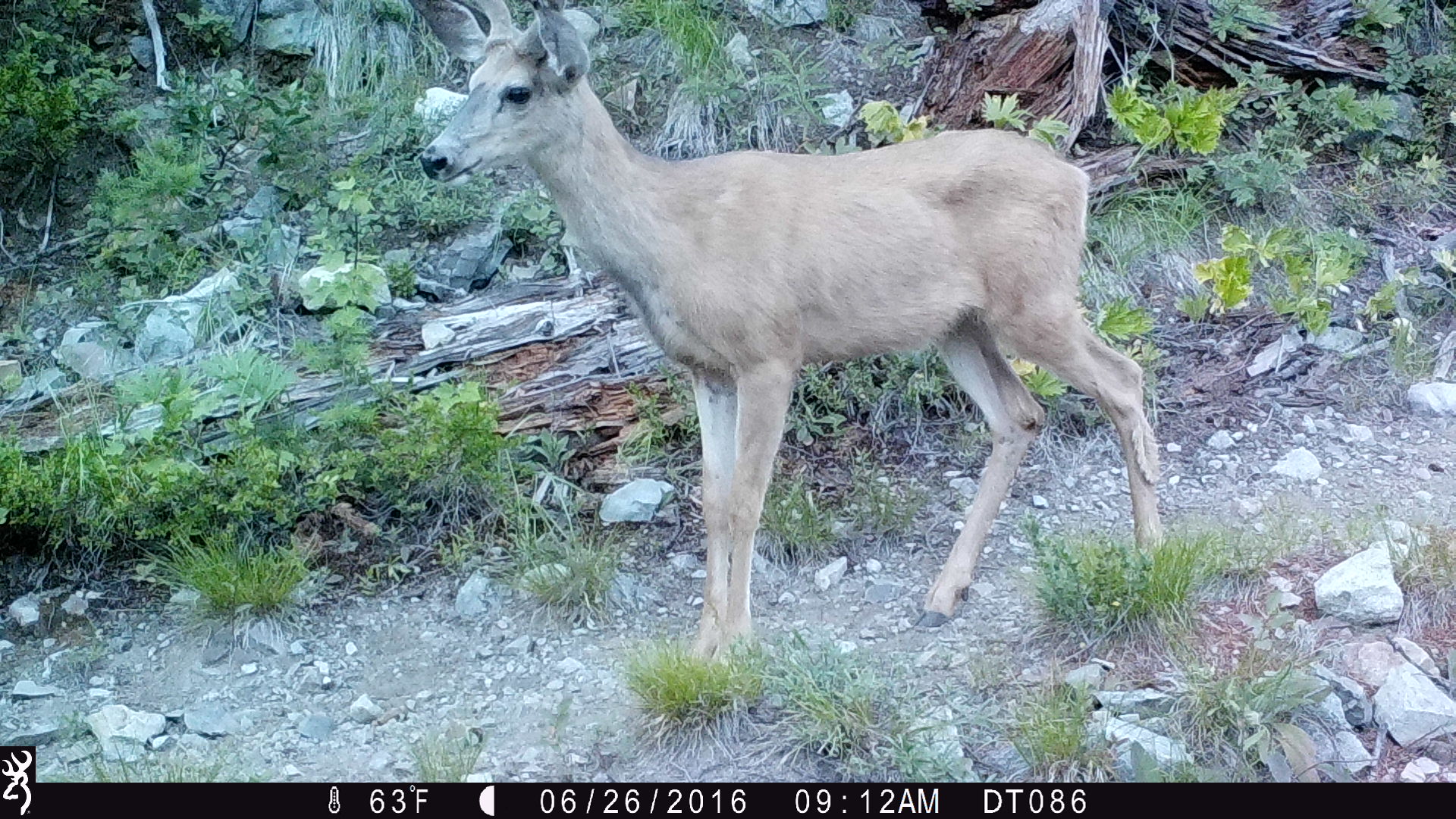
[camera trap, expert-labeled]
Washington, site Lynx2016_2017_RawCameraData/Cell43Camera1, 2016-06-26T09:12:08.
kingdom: Animalia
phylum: Chordata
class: Mammalia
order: Artiodactyla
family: Cervidae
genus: Odocoileus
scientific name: Odocoileus hemionus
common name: mule deer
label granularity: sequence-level